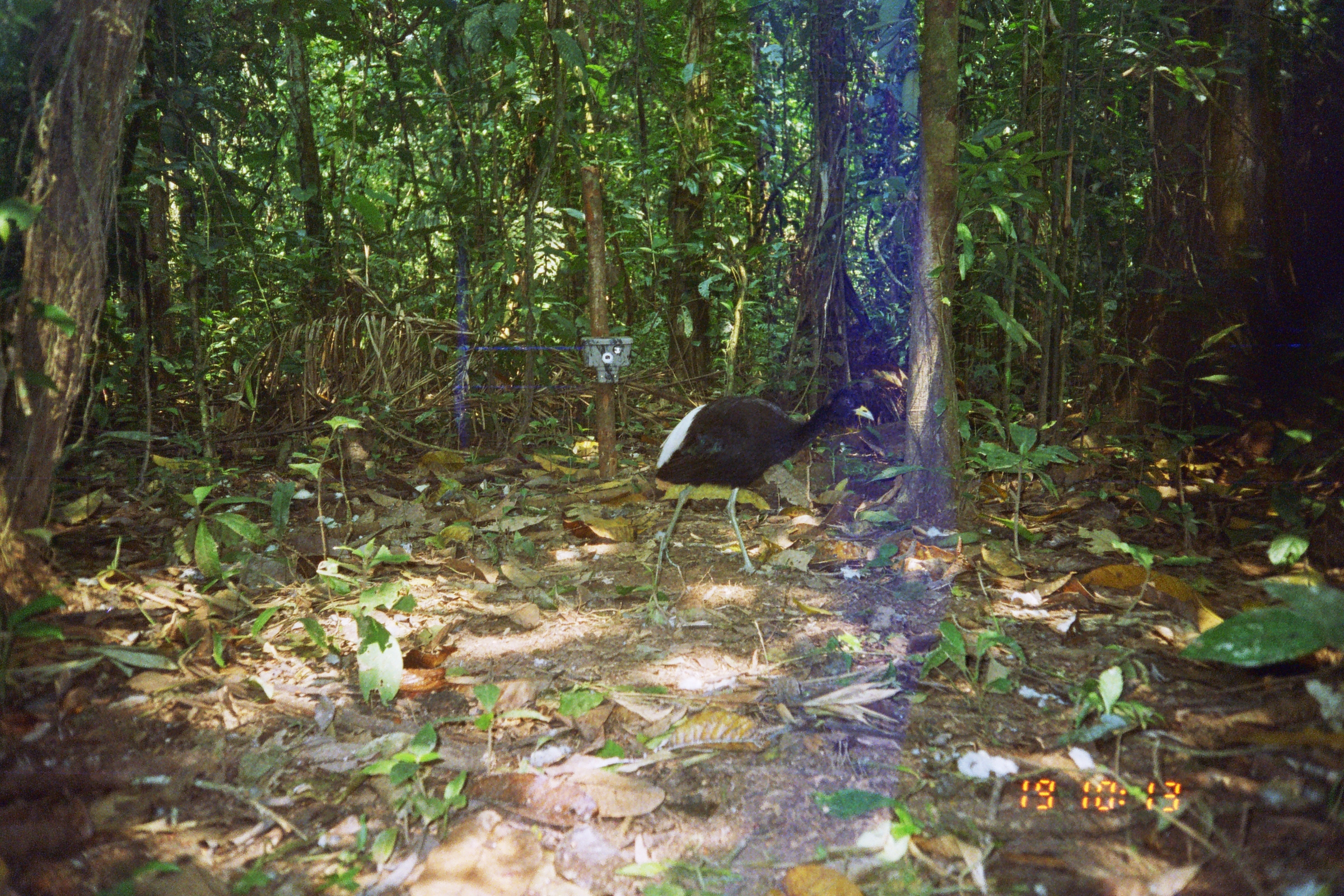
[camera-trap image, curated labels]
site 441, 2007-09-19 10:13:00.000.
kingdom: Animalia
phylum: Chordata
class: Aves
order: Gruiformes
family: Psophiidae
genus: Psophia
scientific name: Psophia leucoptera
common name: pale-winged trumpeter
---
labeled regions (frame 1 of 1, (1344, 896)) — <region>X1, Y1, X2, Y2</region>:
psophia leucoptera: <region>650, 387, 874, 576</region>